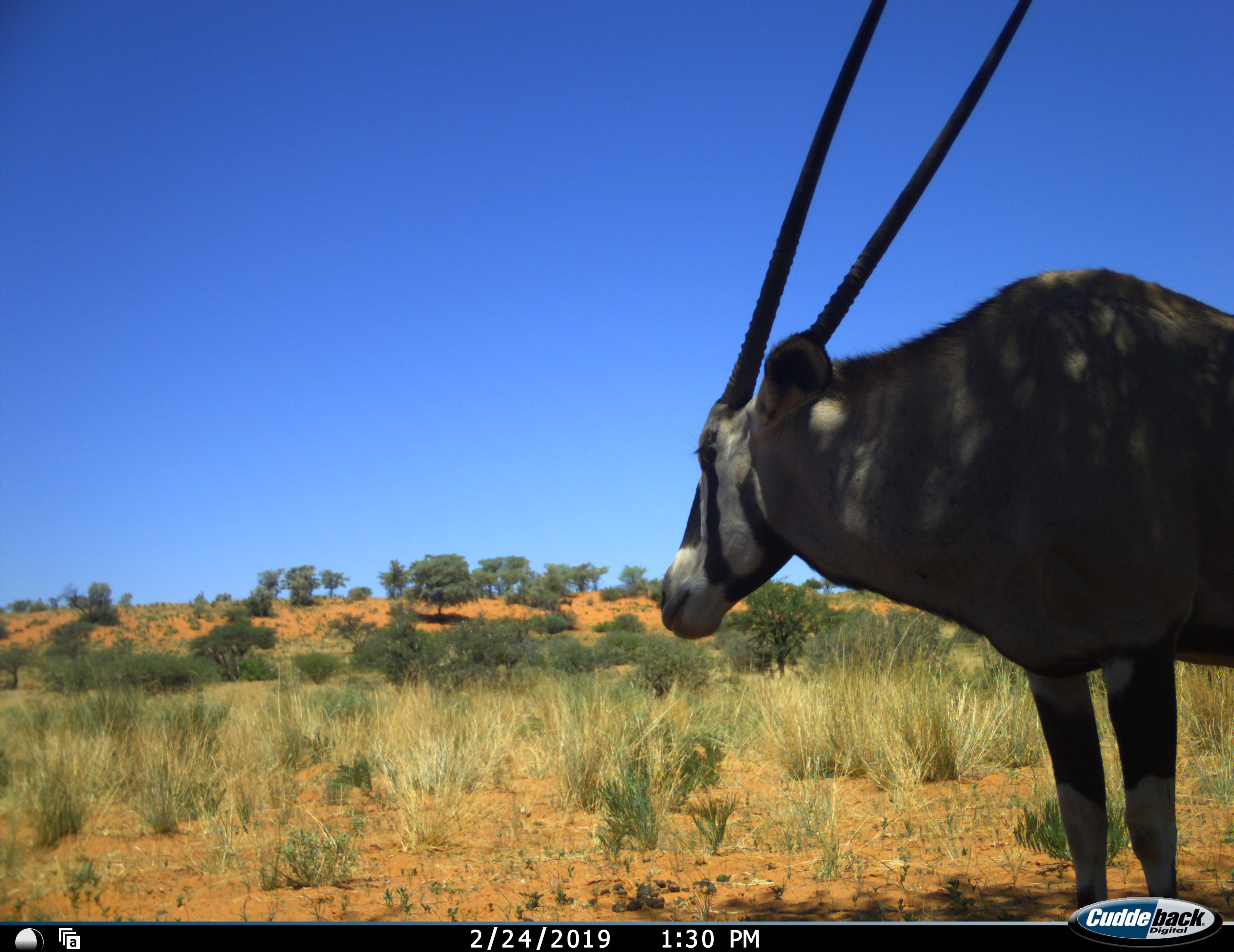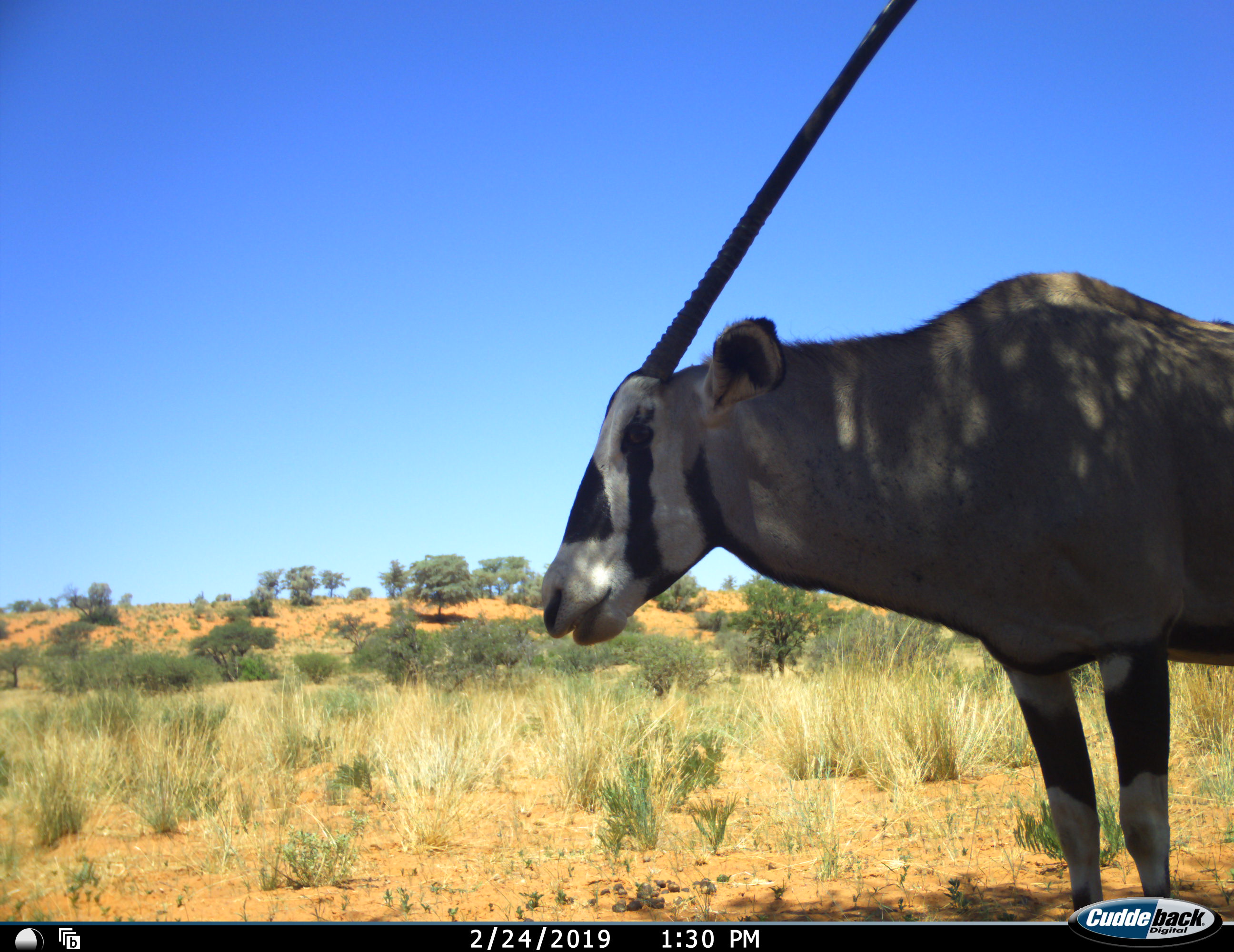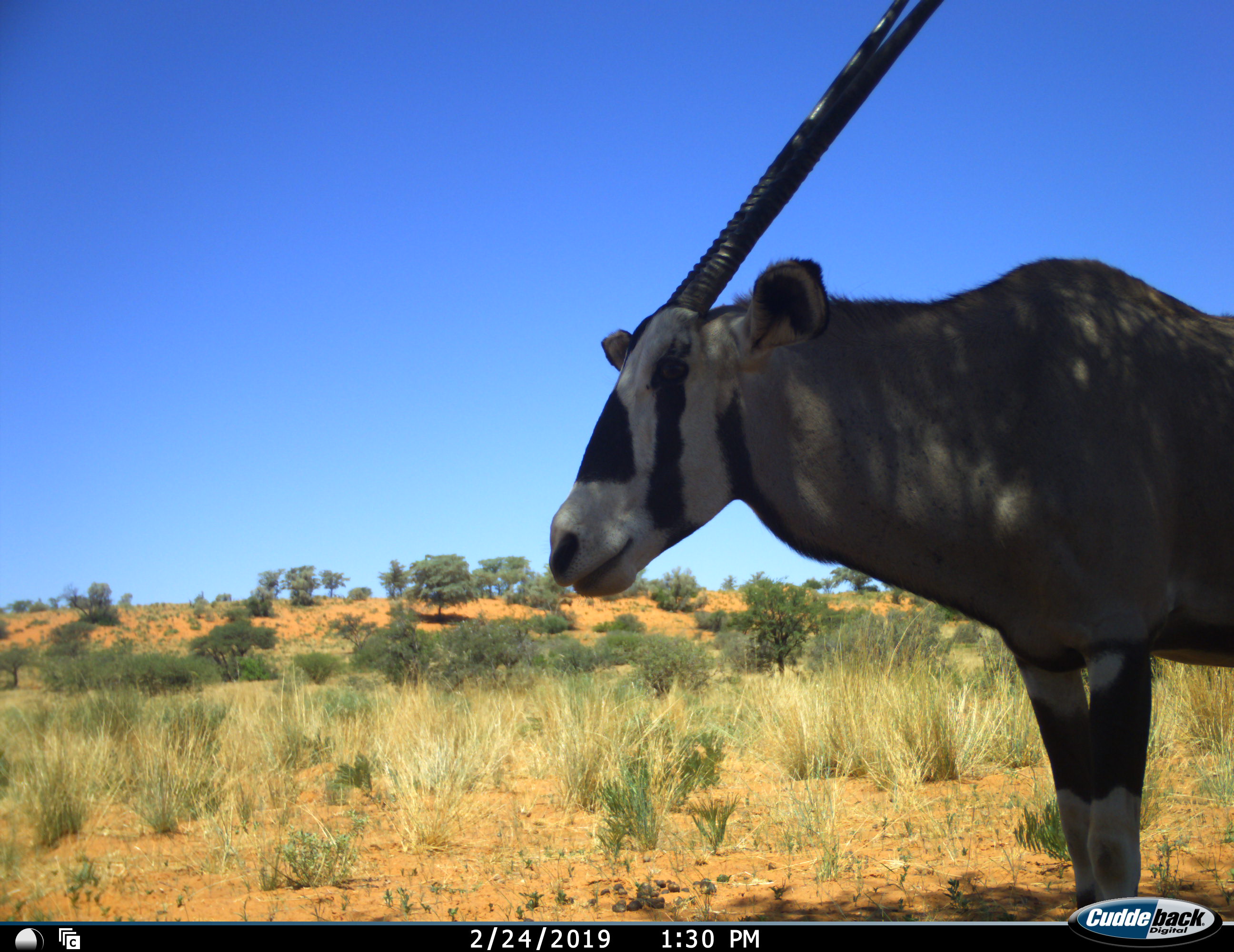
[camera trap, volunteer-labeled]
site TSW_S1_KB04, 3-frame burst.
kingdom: Animalia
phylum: Chordata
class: Mammalia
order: Artiodactyla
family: Bovidae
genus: Oryx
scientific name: Oryx gazella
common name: gemsbok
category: oryx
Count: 1.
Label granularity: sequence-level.